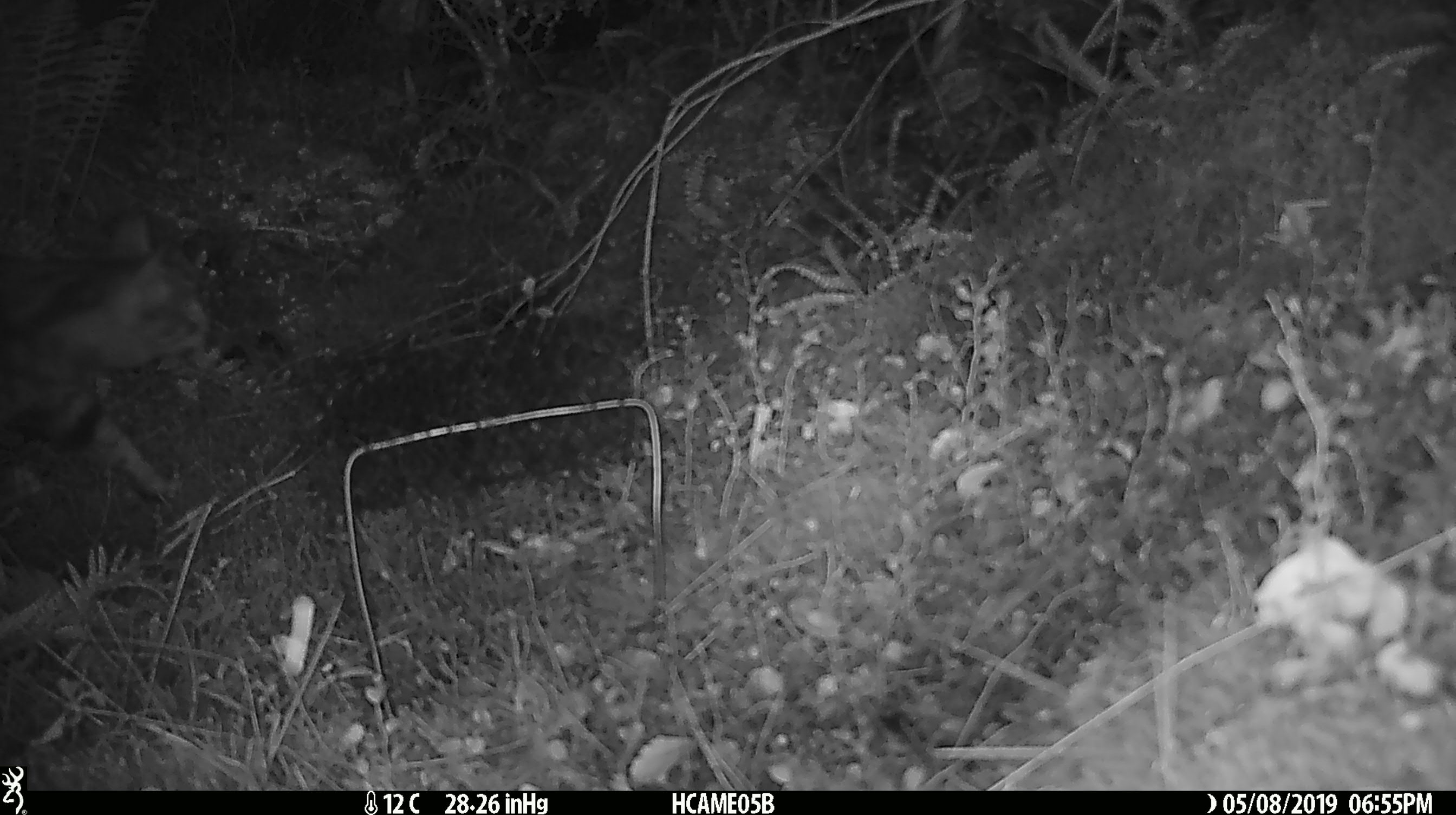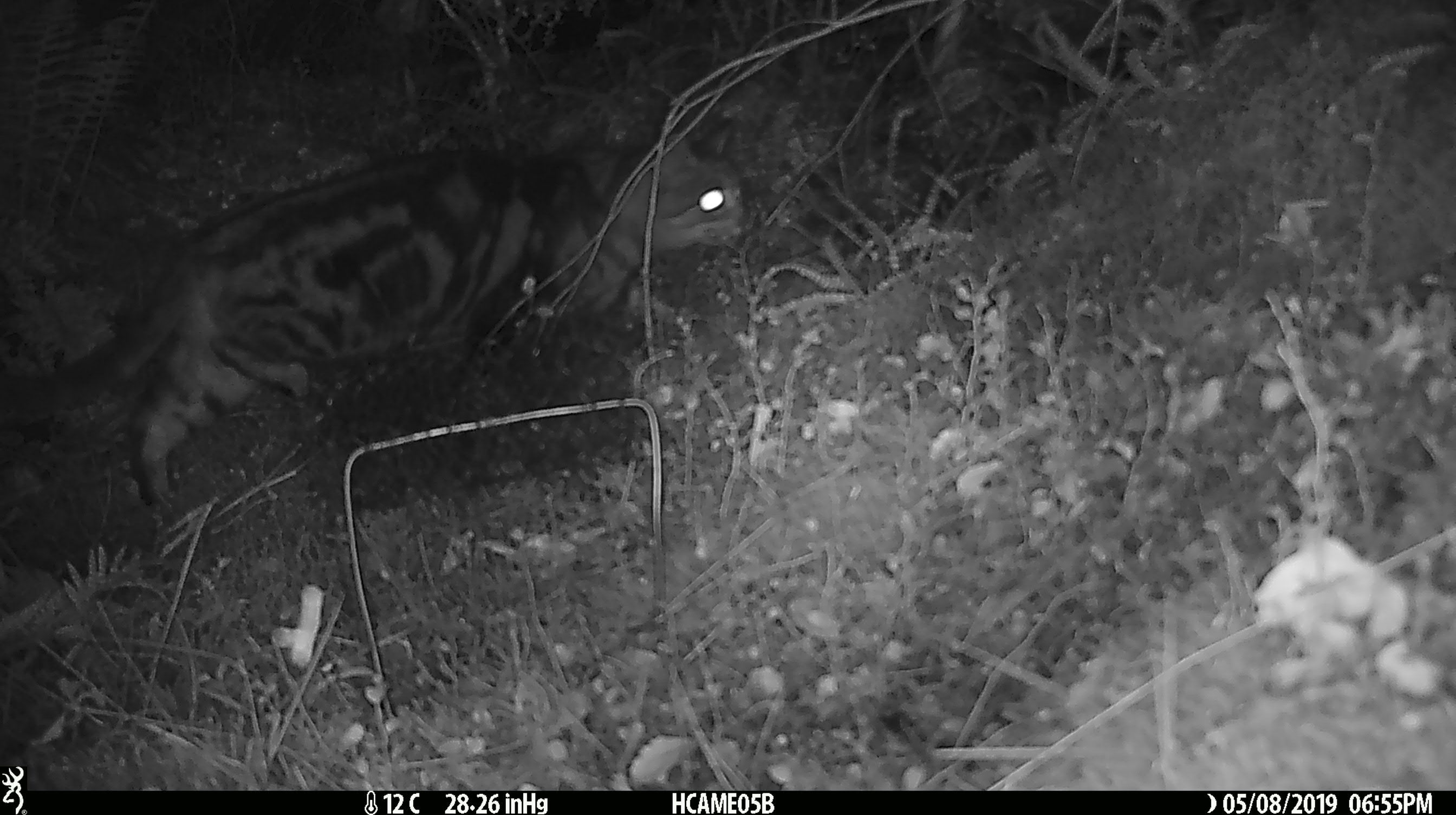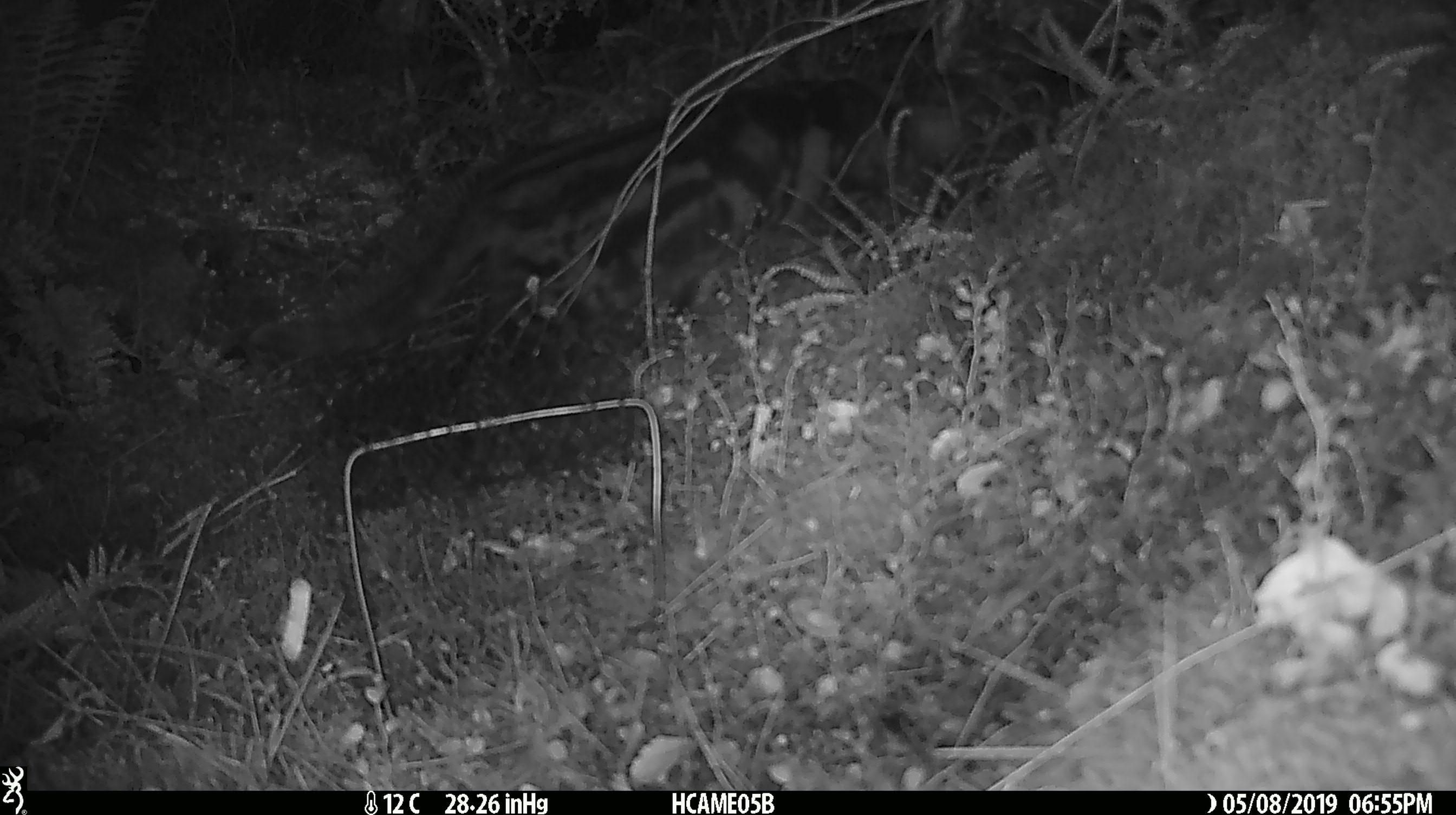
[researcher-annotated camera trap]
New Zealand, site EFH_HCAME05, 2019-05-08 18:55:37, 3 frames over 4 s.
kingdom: Animalia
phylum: Chordata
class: Mammalia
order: Carnivora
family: Felidae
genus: Felis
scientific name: Felis catus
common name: domestic cat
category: cat